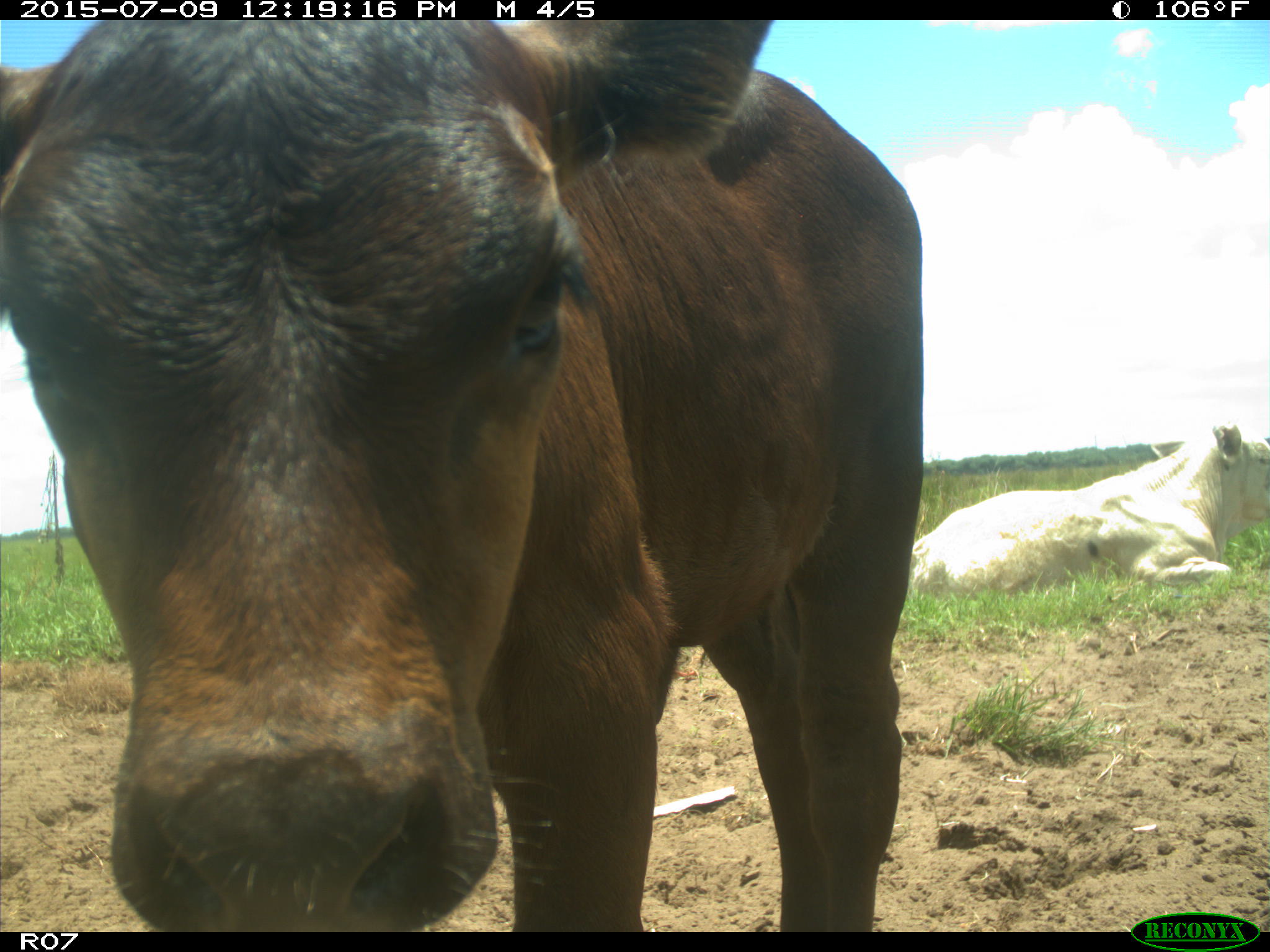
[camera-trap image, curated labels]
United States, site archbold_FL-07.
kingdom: Animalia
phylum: Chordata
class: Mammalia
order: Artiodactyla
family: Bovidae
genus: Bos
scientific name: Bos taurus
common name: domestic cow